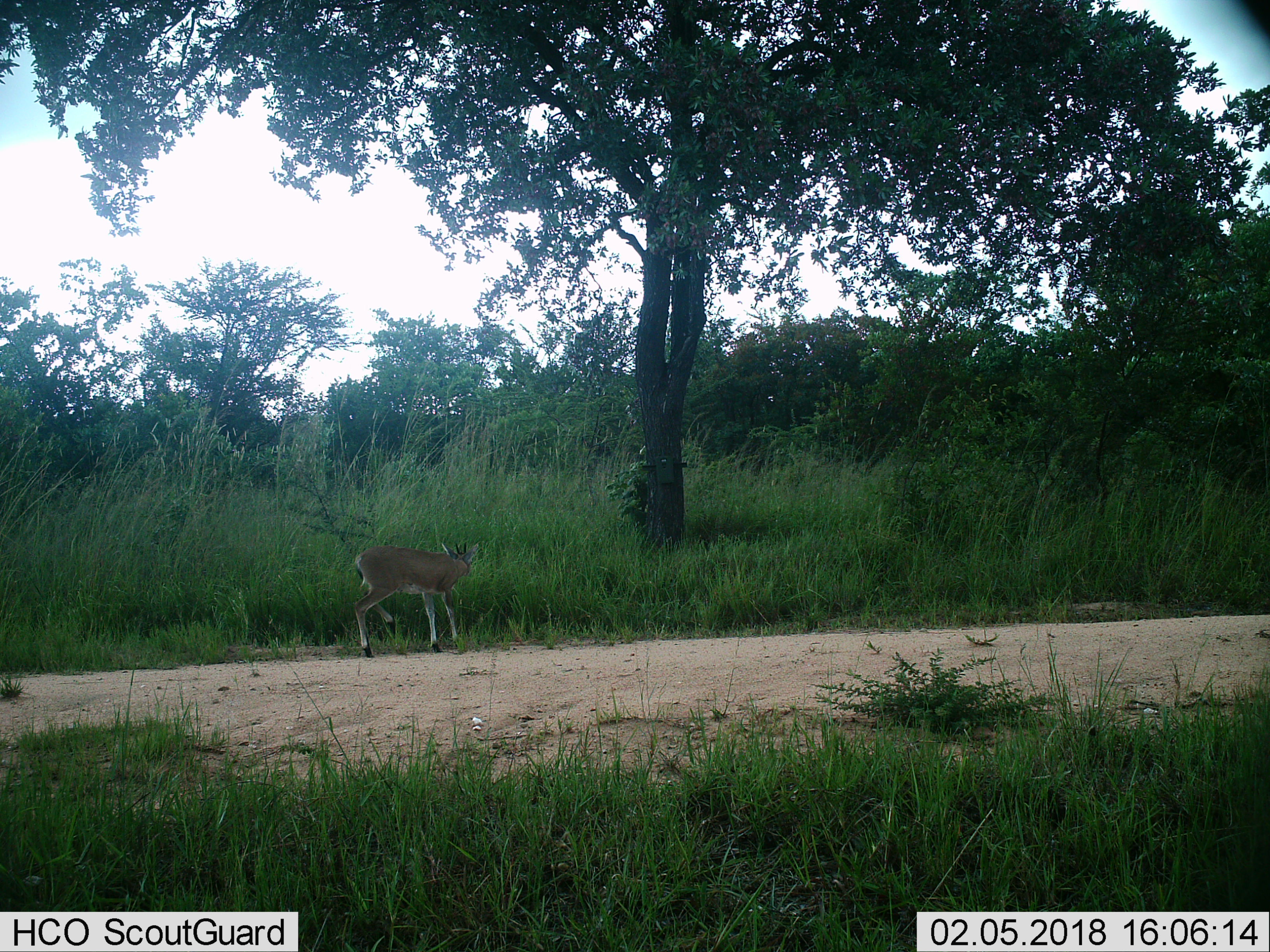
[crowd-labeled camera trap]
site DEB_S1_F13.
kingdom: Animalia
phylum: Chordata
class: Mammalia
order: Artiodactyla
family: Bovidae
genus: Sylvicapra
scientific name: Sylvicapra grimmia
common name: common duiker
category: duikercommongrey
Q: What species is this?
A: Duikercommongrey (common duiker) (Sylvicapra grimmia).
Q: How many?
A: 1.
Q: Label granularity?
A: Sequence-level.